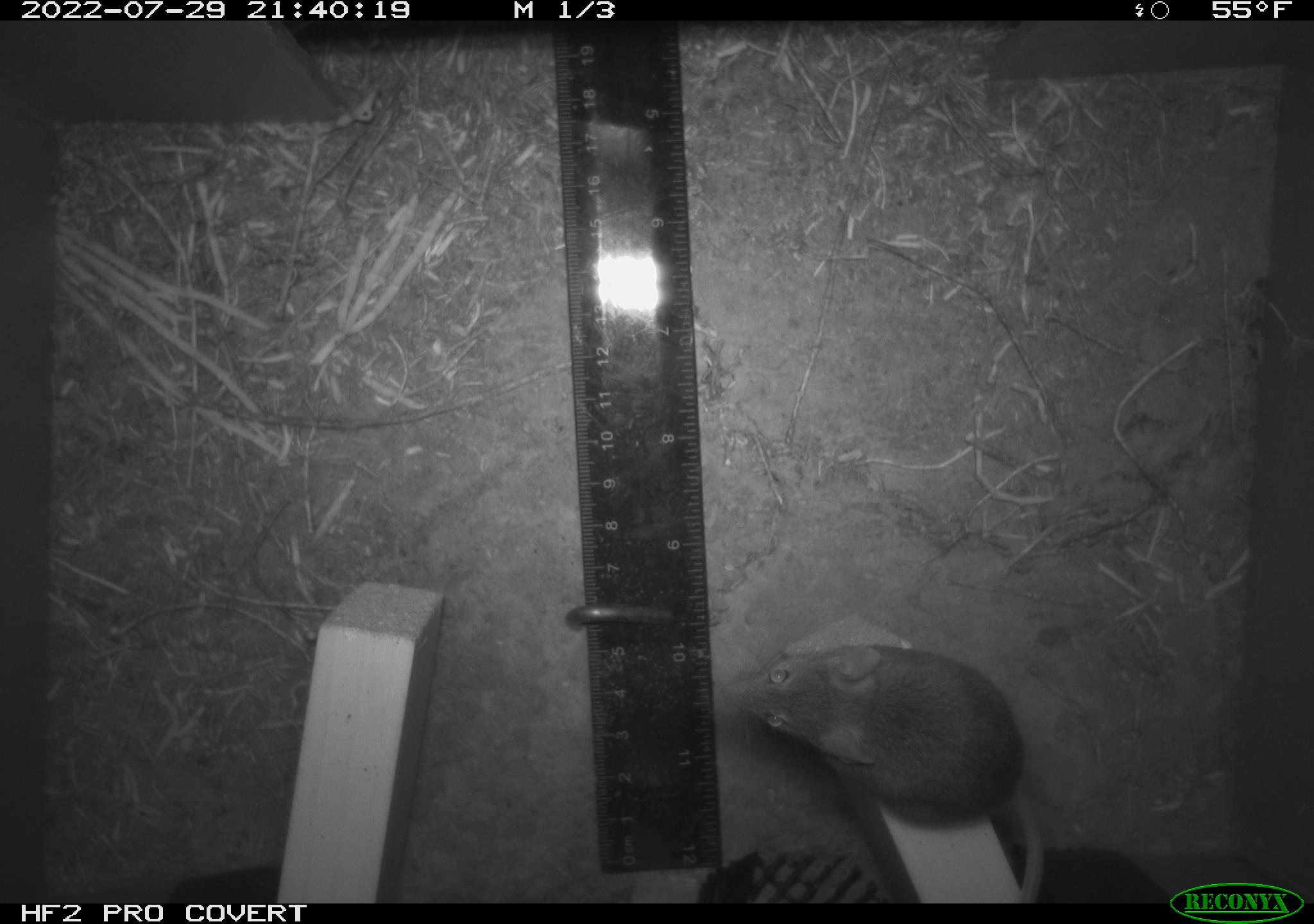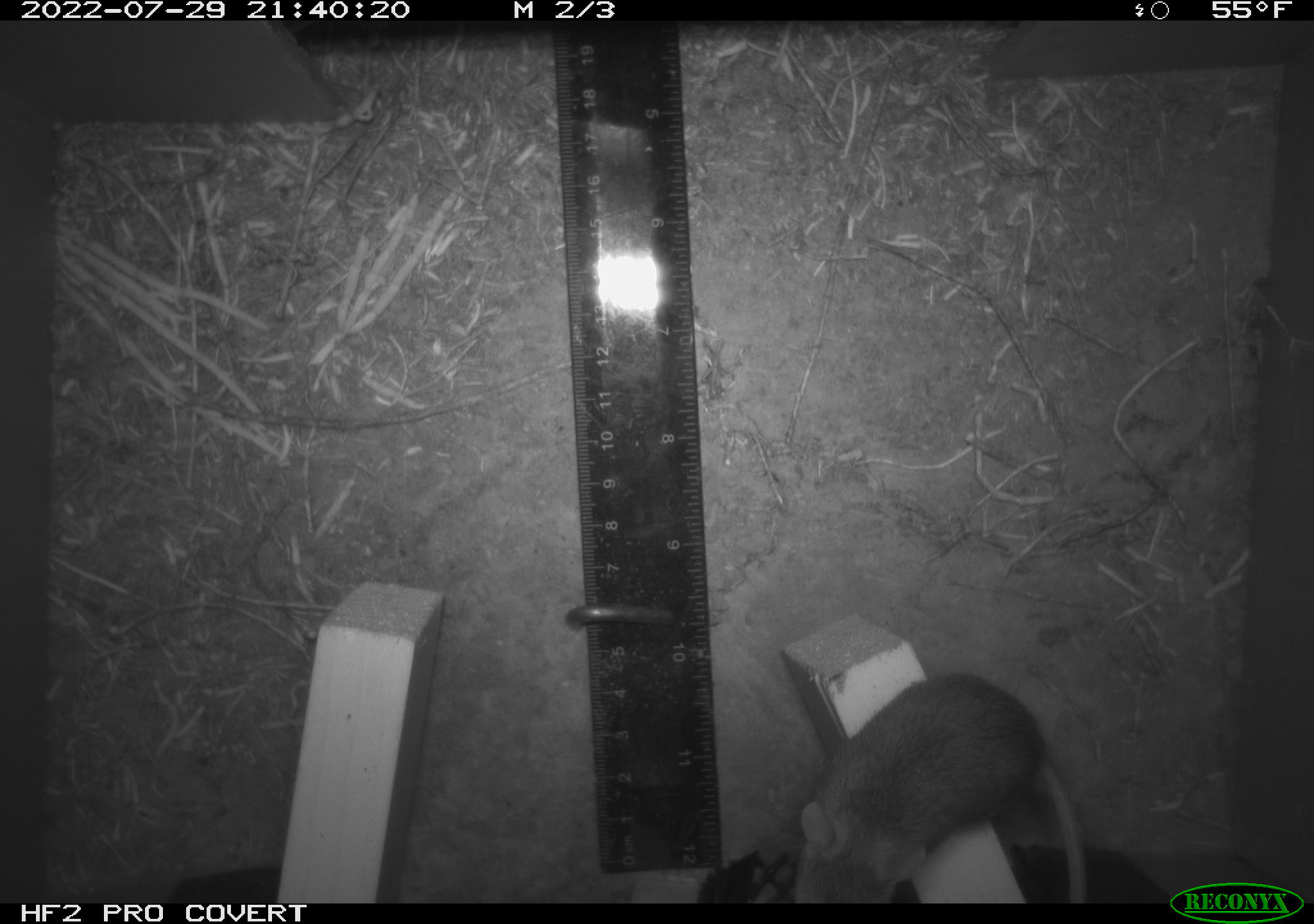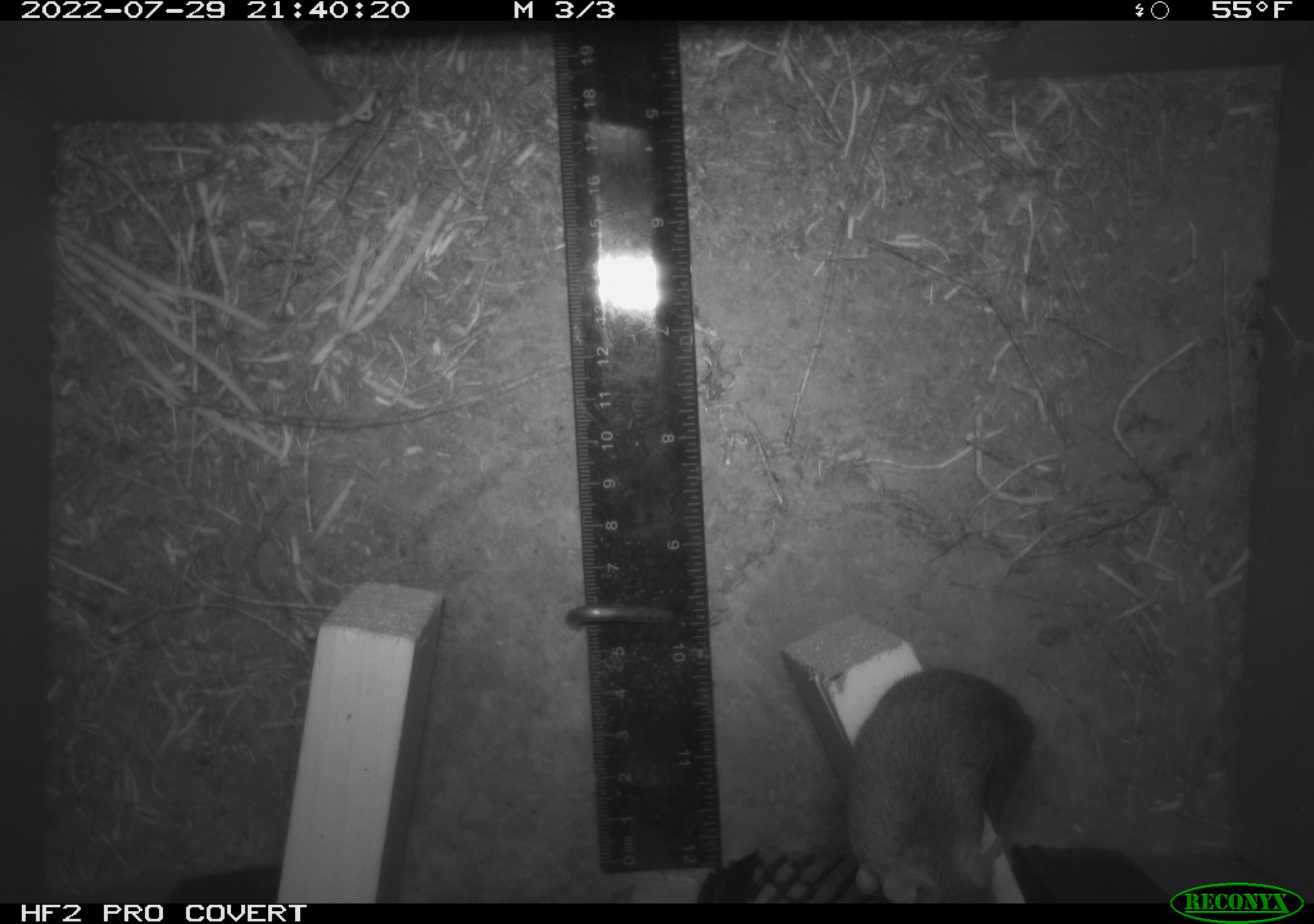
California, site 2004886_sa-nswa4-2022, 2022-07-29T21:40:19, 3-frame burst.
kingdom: Animalia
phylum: Chordata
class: Mammalia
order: Rodentia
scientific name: Rodentia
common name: rodent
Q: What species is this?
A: Rodent (Rodentia).